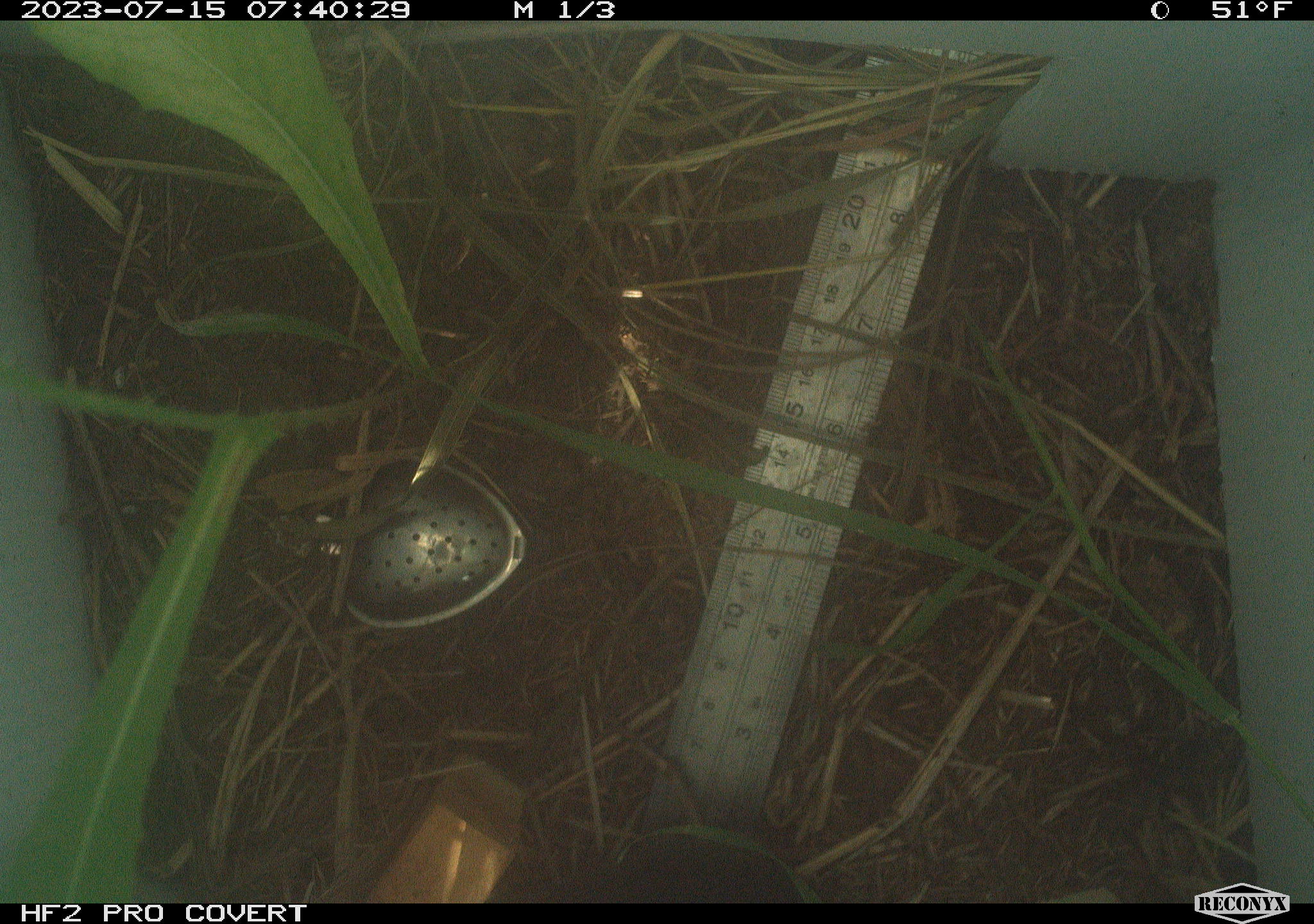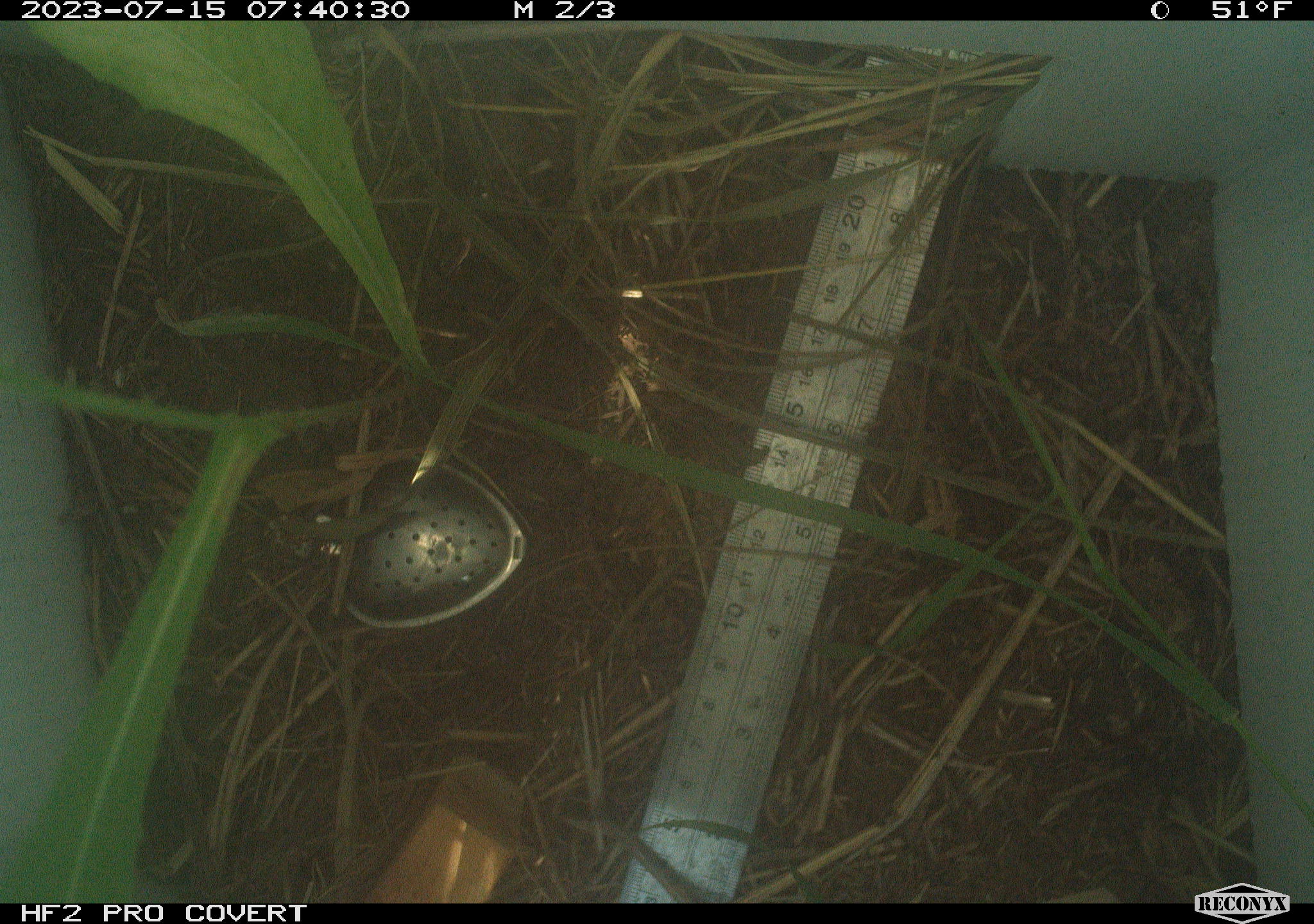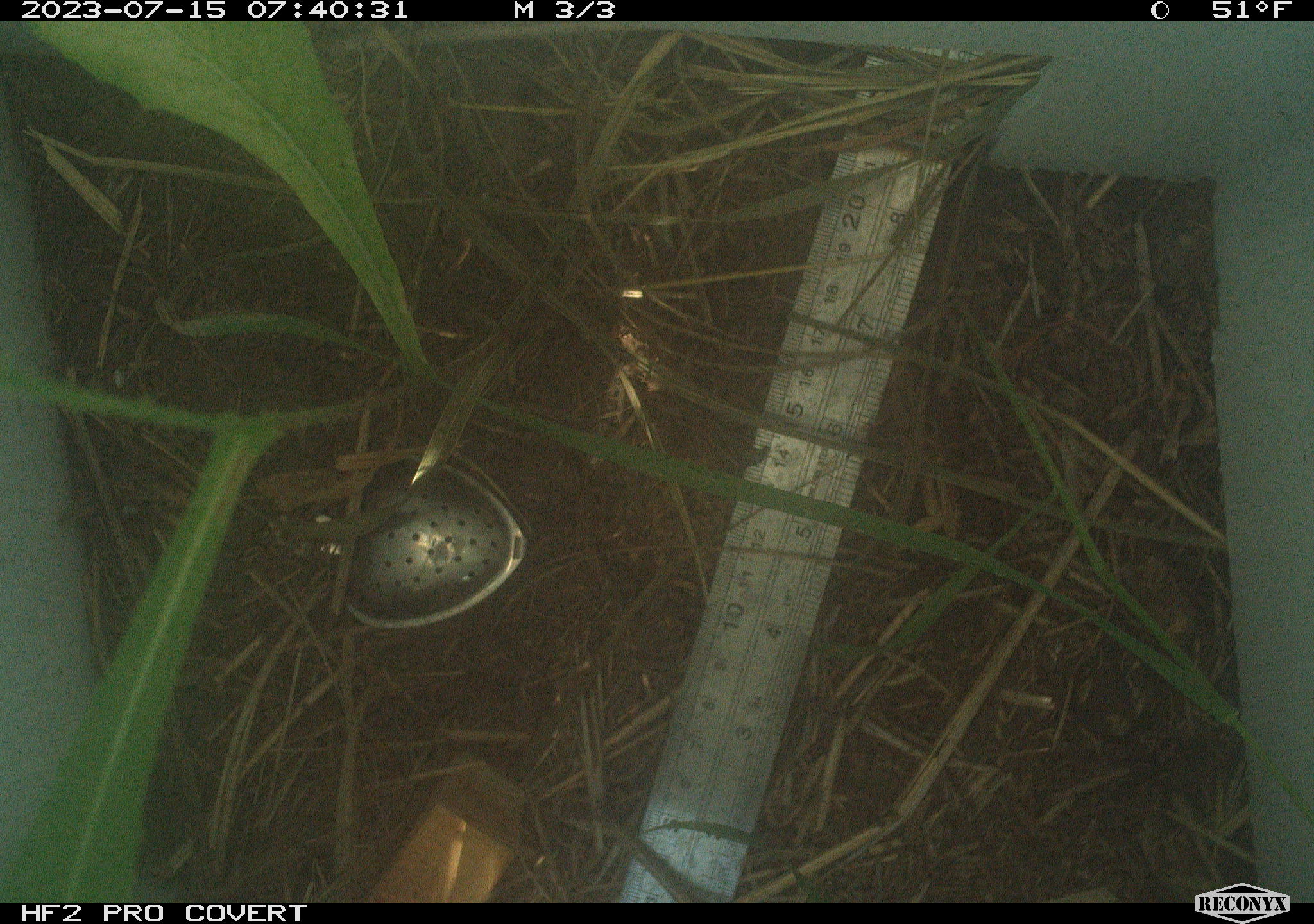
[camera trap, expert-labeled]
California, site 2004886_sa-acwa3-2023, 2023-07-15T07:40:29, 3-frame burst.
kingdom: Animalia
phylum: Chordata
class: Mammalia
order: Rodentia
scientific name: Rodentia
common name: rodent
Rodent (Rodentia).